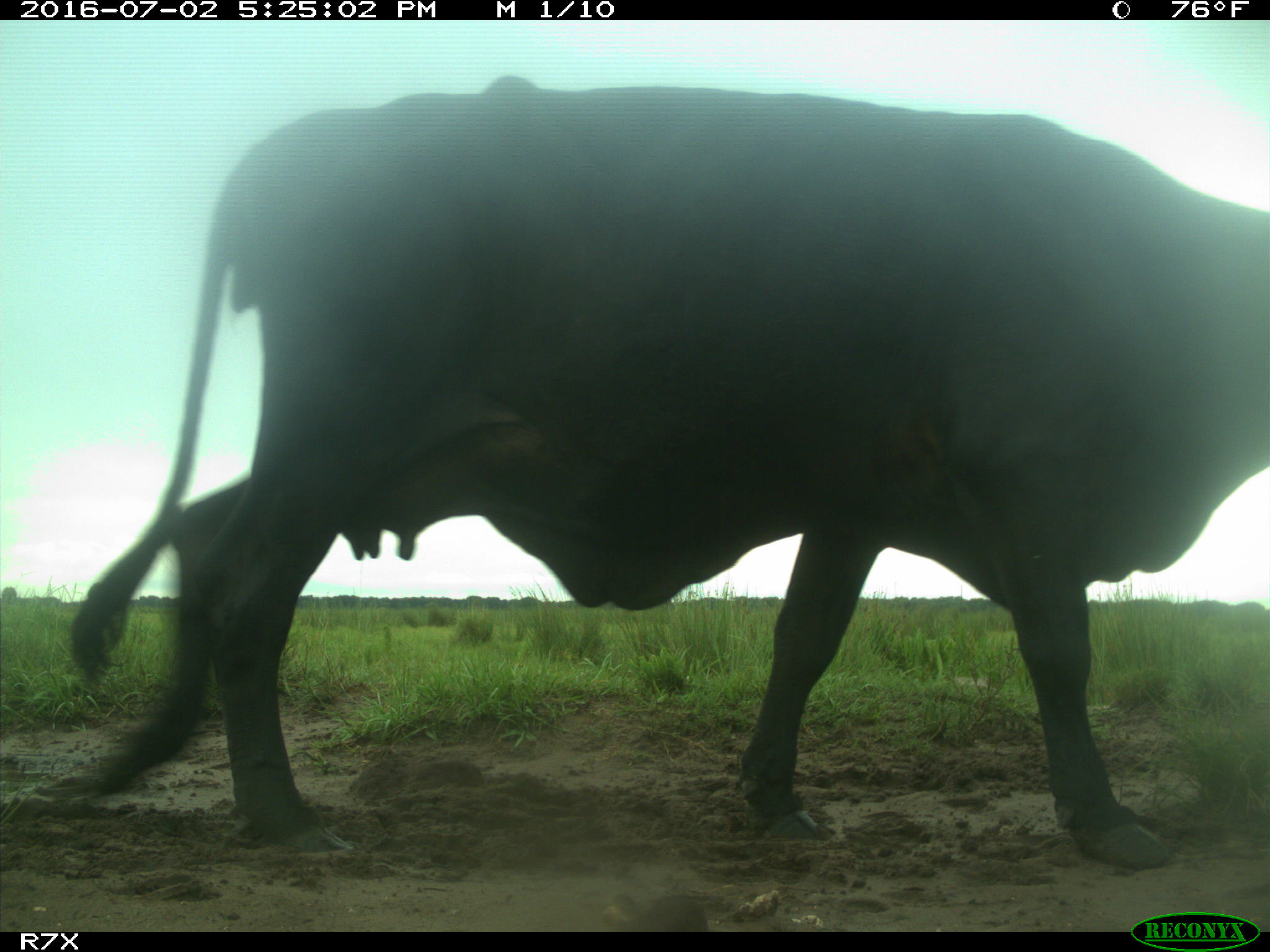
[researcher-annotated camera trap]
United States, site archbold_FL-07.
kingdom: Animalia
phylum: Chordata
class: Mammalia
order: Artiodactyla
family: Bovidae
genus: Bos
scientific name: Bos taurus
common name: domestic cow